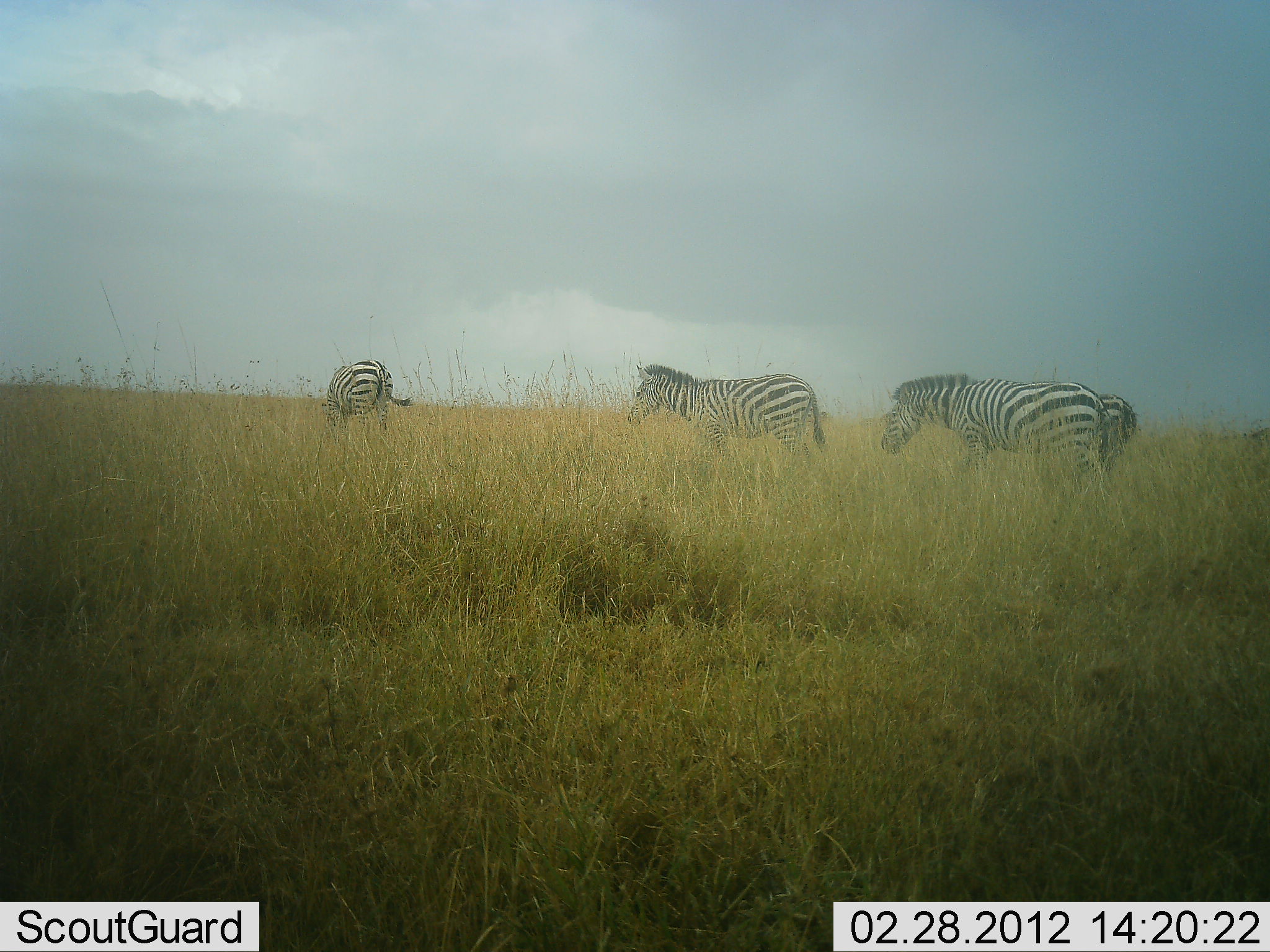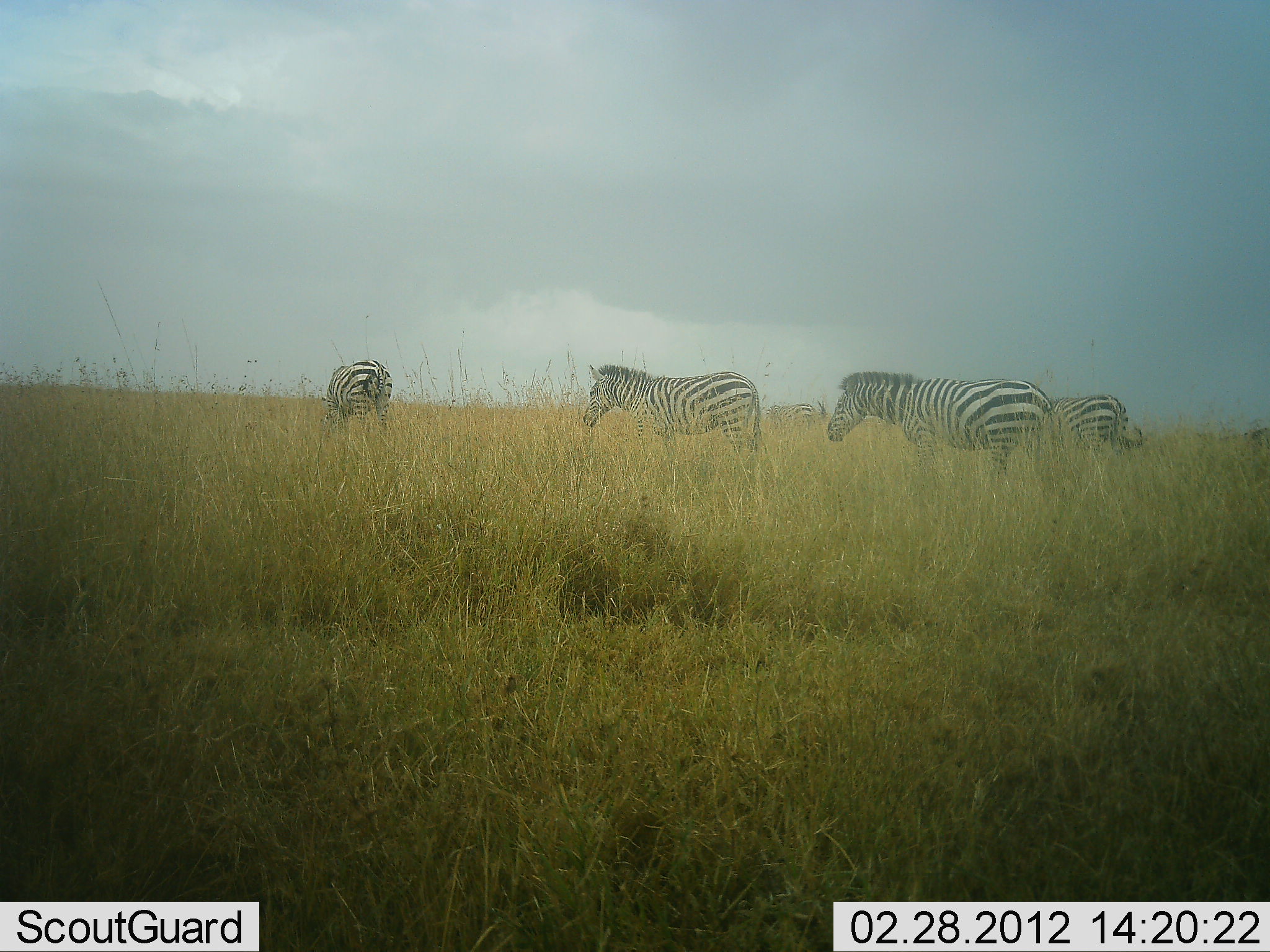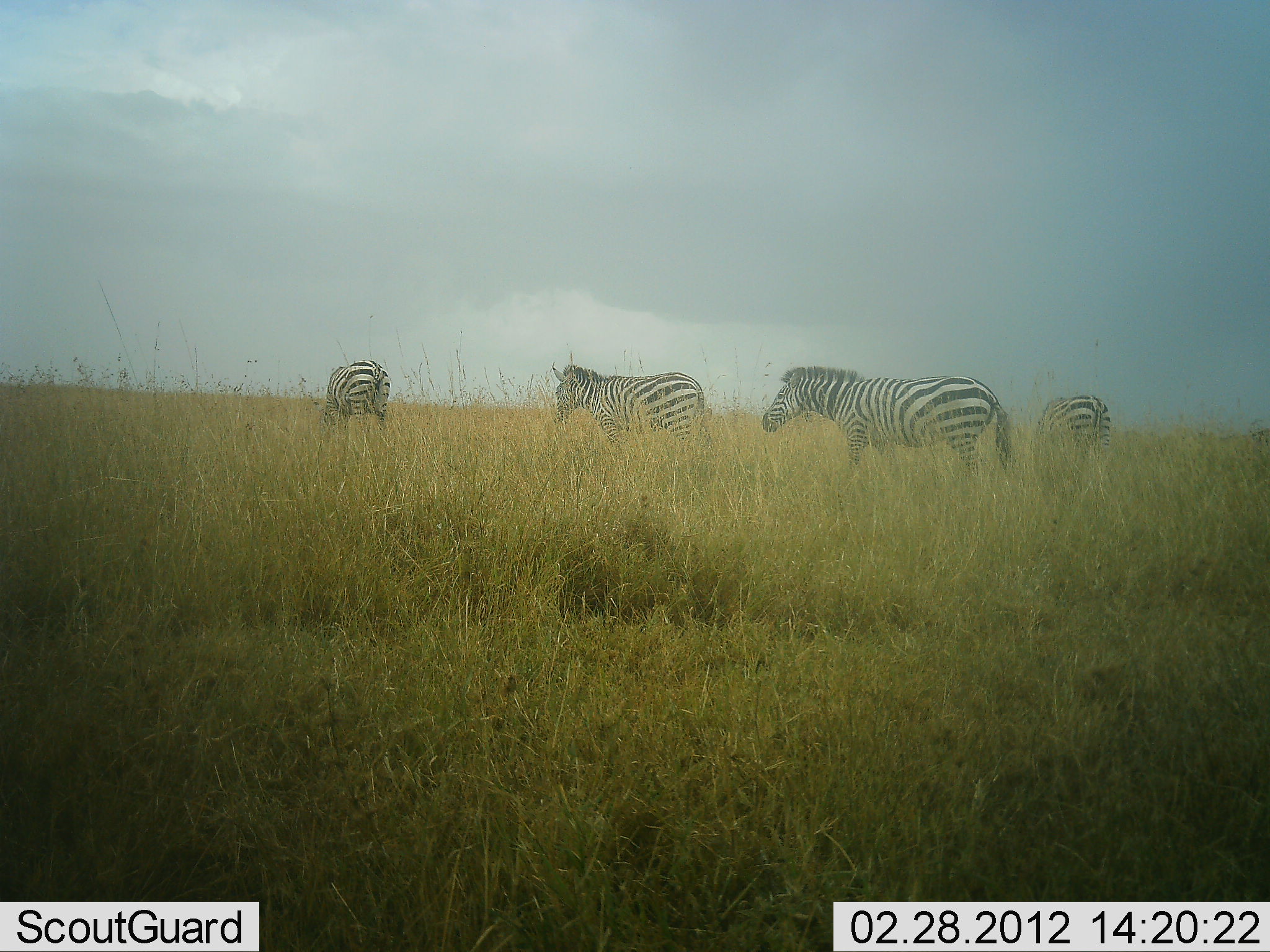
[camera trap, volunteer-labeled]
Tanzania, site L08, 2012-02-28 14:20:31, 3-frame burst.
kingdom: Animalia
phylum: Chordata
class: Mammalia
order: Perissodactyla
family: Equidae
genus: Equus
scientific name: Equus quagga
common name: plains zebra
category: zebra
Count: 4.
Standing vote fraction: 47%.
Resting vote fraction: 6%.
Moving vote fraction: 76%.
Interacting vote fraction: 0%.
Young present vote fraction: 0%.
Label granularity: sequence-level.